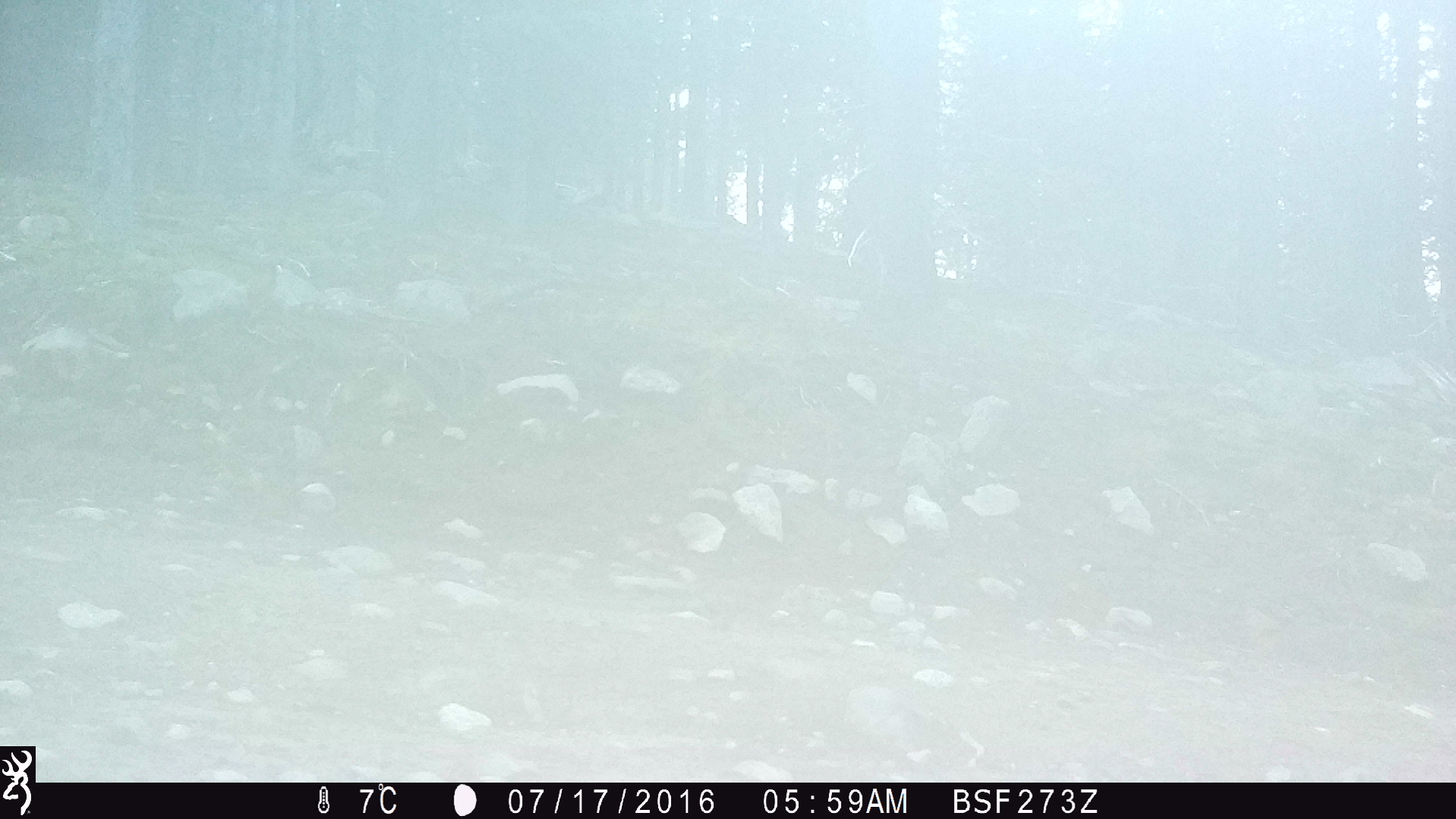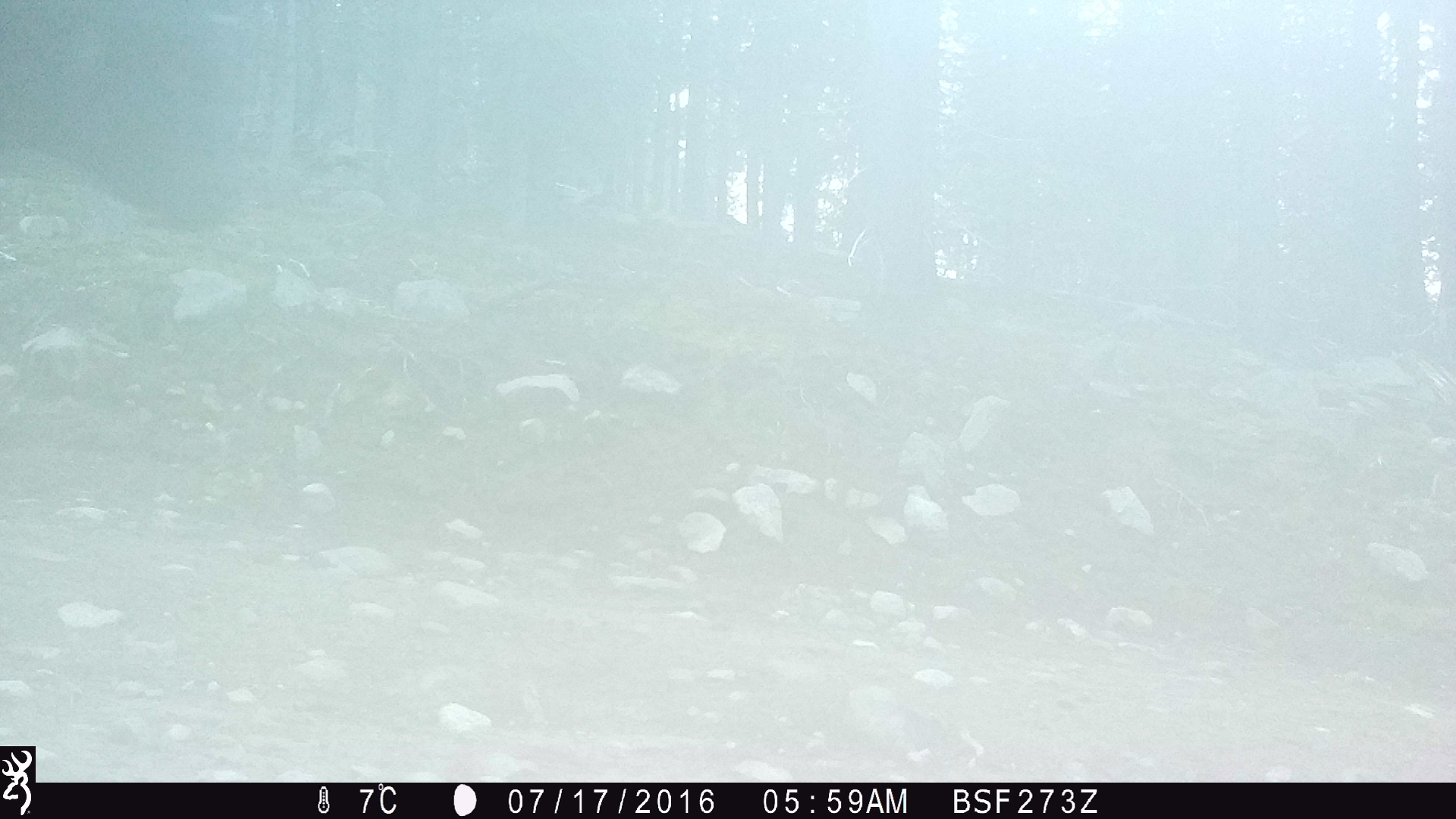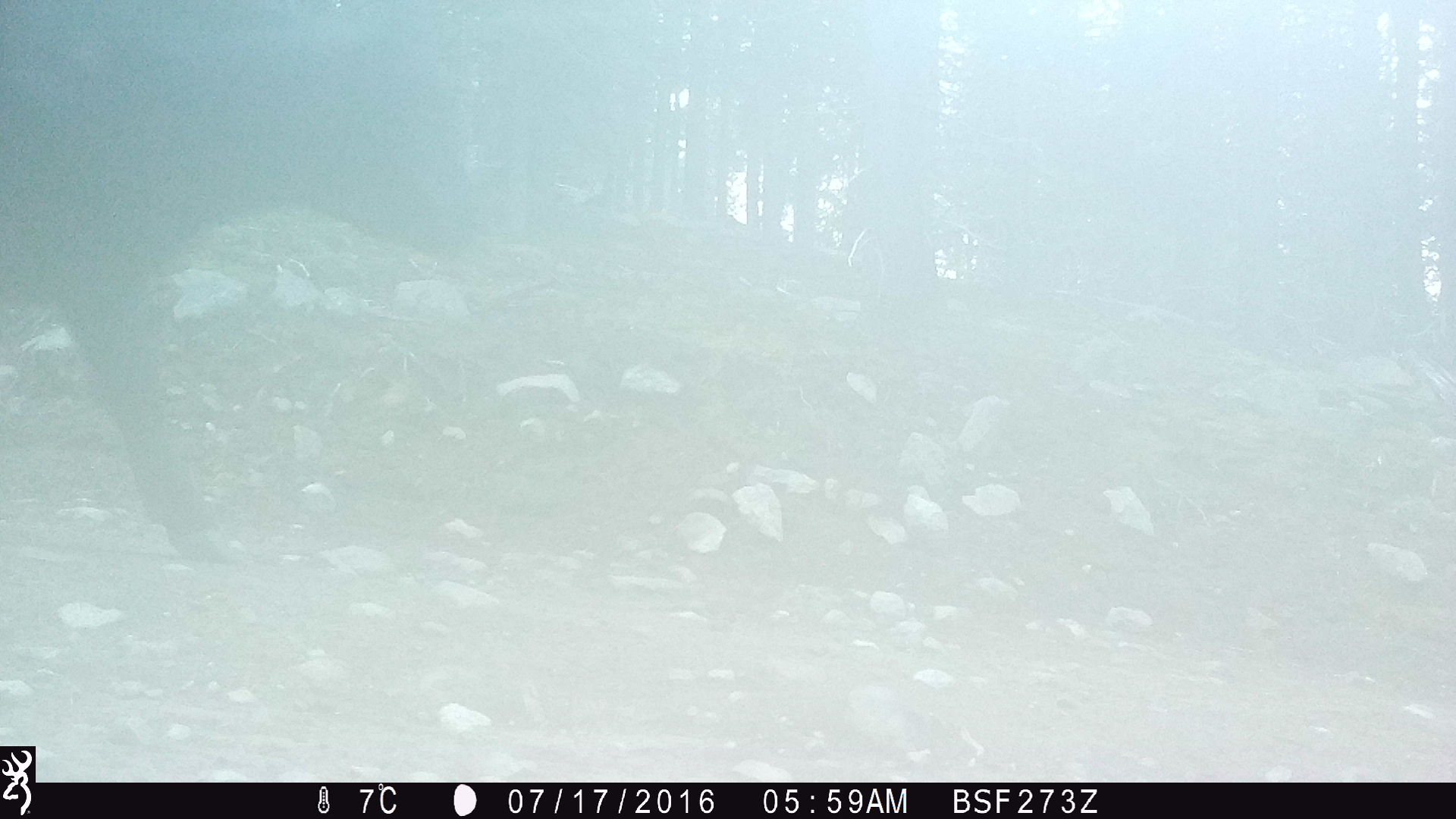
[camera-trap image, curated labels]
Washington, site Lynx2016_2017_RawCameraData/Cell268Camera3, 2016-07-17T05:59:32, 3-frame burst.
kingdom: Animalia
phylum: Chordata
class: Mammalia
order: Artiodactyla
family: Bovidae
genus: Bos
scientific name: Bos taurus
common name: domestic cattle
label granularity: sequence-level